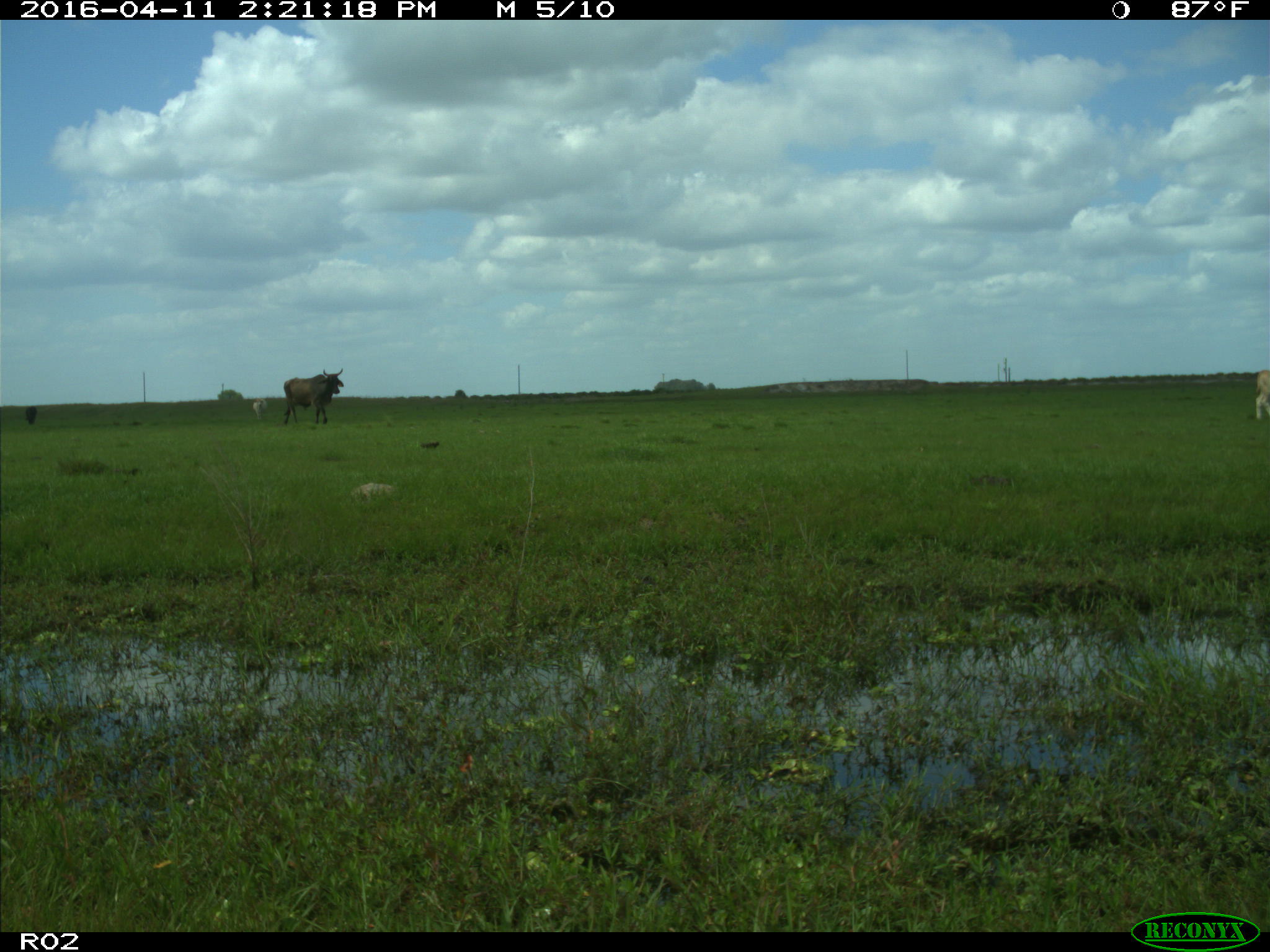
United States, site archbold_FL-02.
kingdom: Animalia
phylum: Chordata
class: Mammalia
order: Artiodactyla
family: Bovidae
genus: Bos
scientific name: Bos taurus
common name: domestic cow